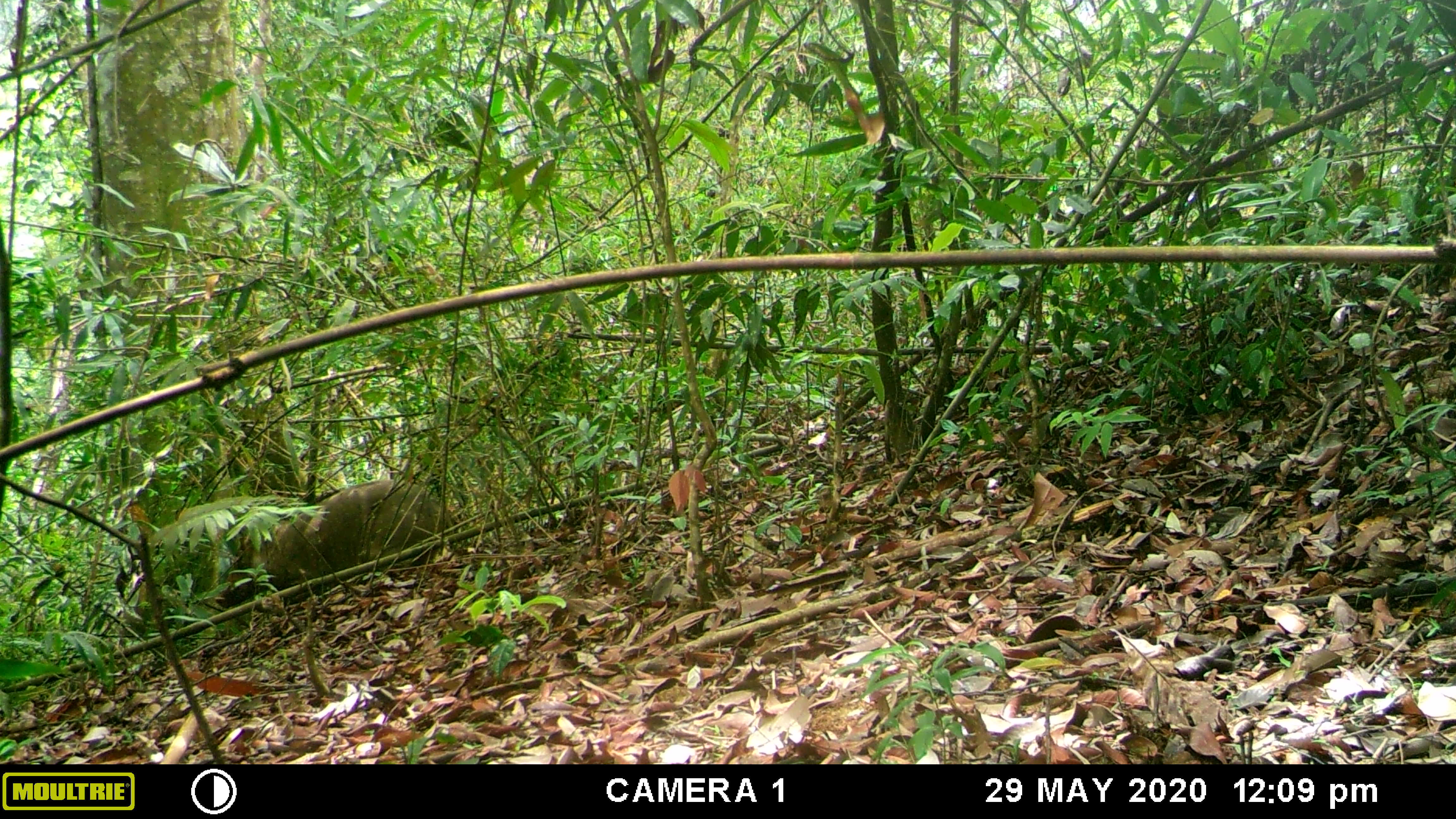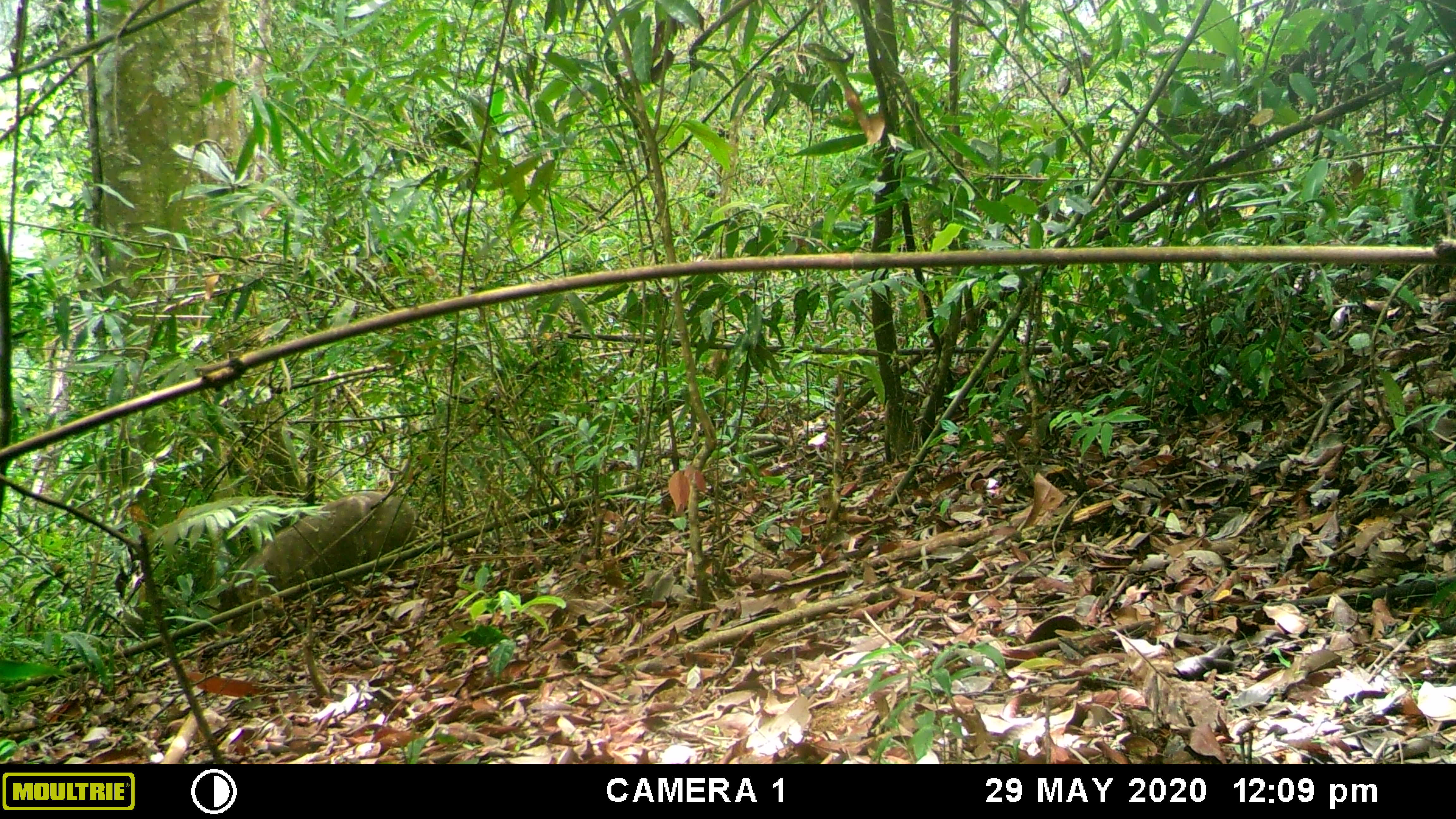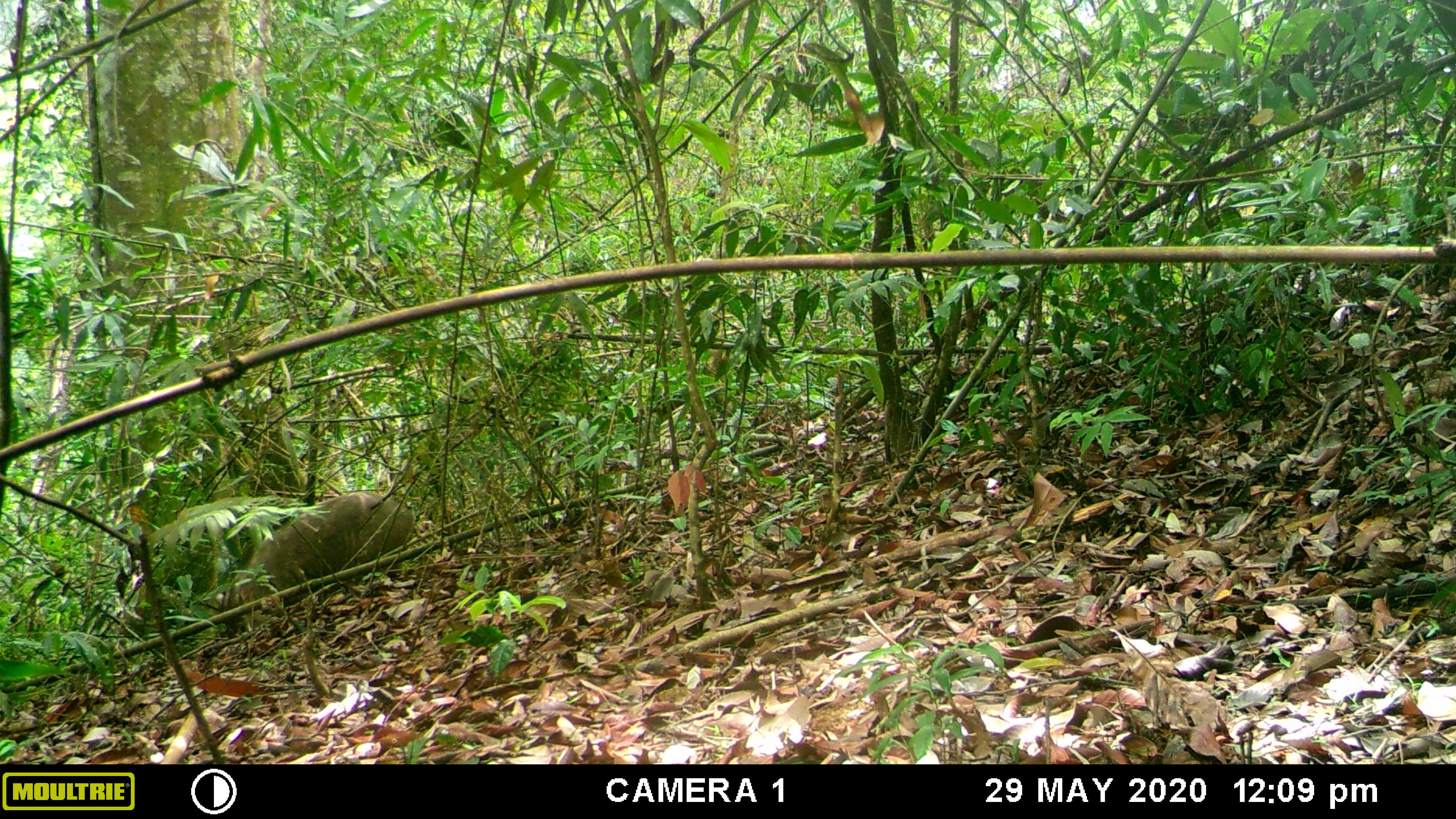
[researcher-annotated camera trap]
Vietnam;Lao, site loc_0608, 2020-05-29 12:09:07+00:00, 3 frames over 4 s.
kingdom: Animalia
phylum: Chordata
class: Mammalia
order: Artiodactyla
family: Suidae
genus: Sus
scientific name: Sus scrofa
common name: eurasian wild pig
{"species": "eurasian wild pig (Sus scrofa)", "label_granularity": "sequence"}